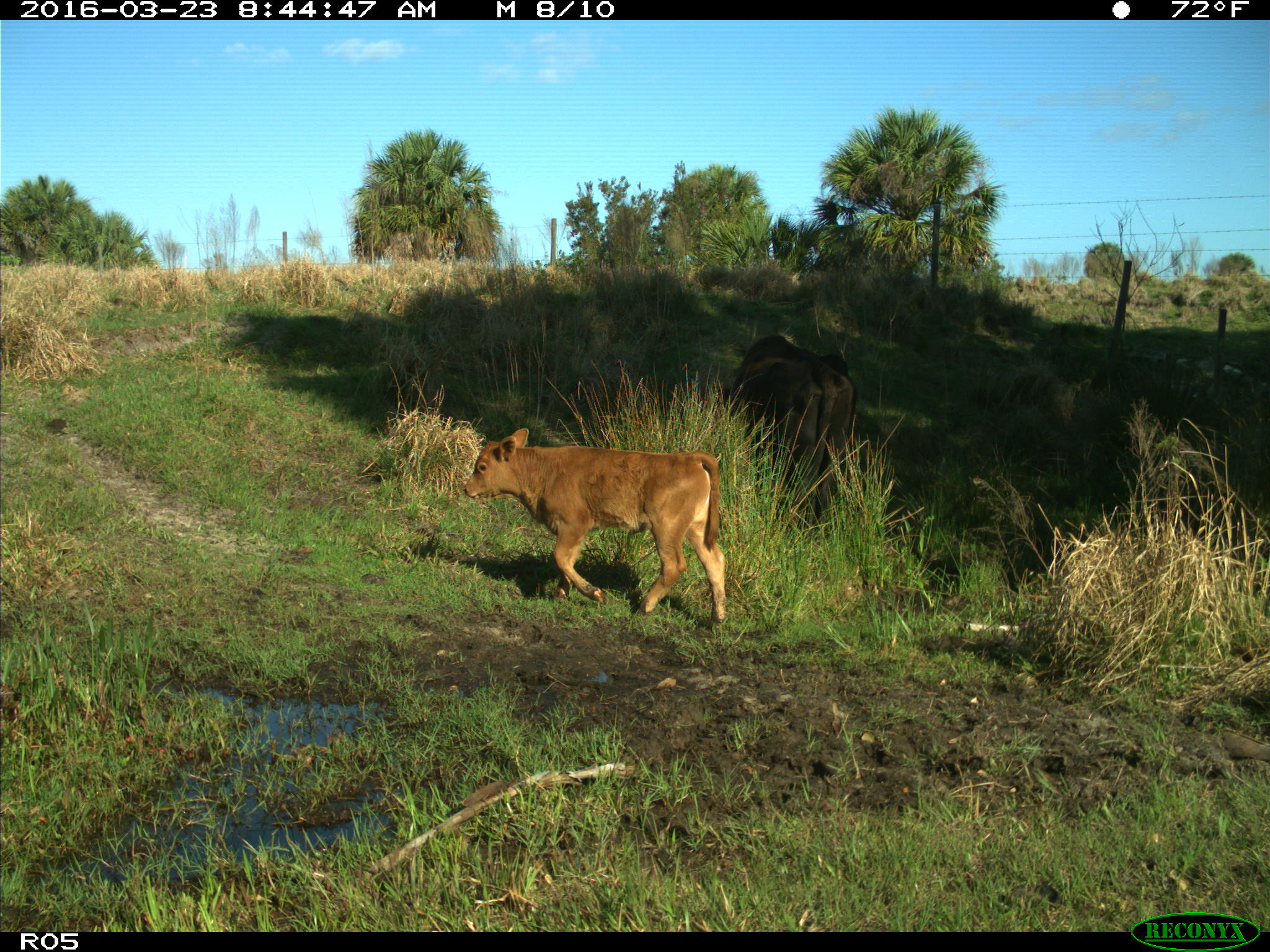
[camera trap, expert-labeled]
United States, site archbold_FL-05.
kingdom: Animalia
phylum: Chordata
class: Mammalia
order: Artiodactyla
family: Bovidae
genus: Bos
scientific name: Bos taurus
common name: domestic cow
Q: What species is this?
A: Bos taurus (domestic cow).